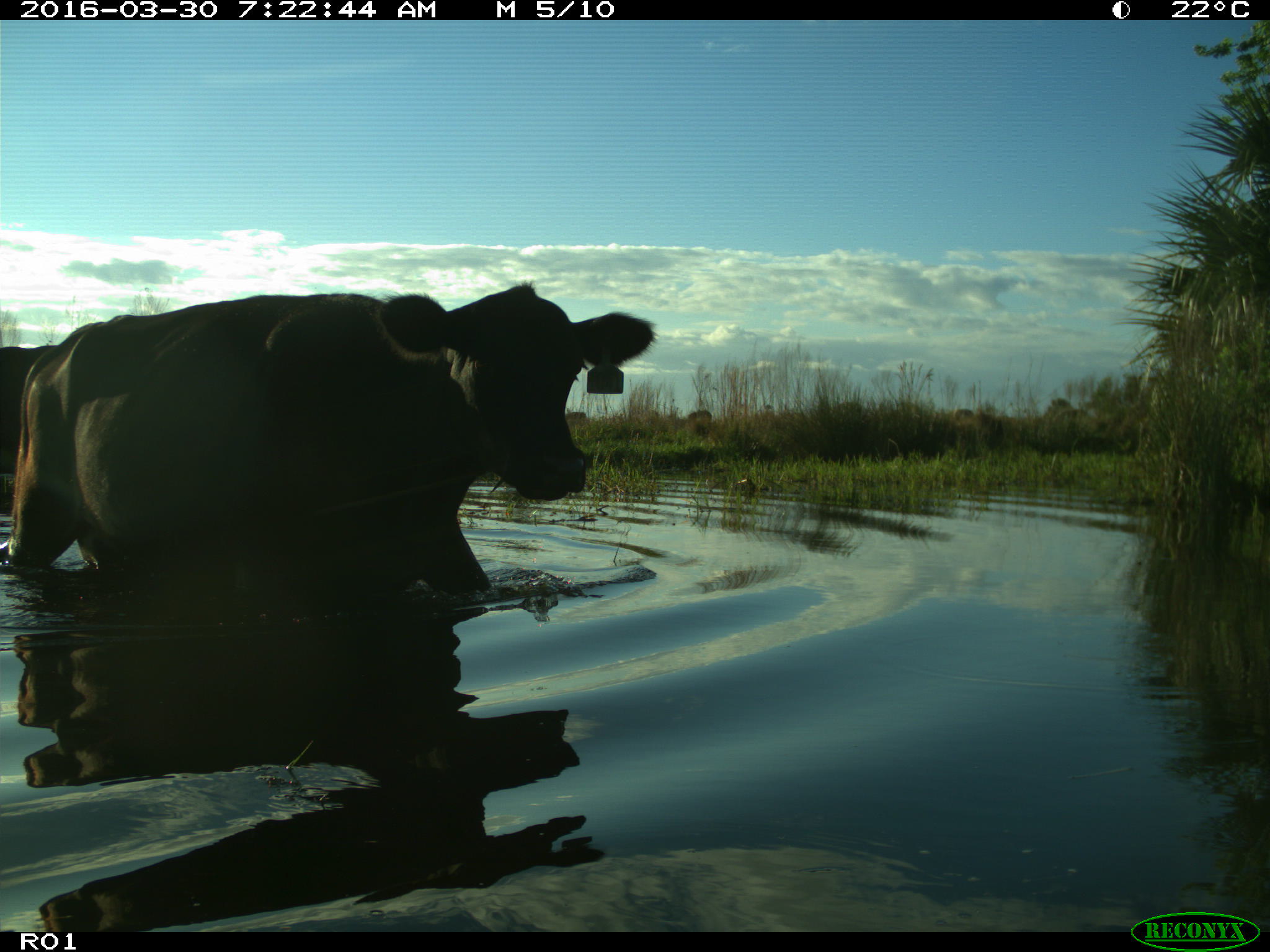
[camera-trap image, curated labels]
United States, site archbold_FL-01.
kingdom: Animalia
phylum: Chordata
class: Mammalia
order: Artiodactyla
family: Bovidae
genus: Bos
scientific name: Bos taurus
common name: domestic cow